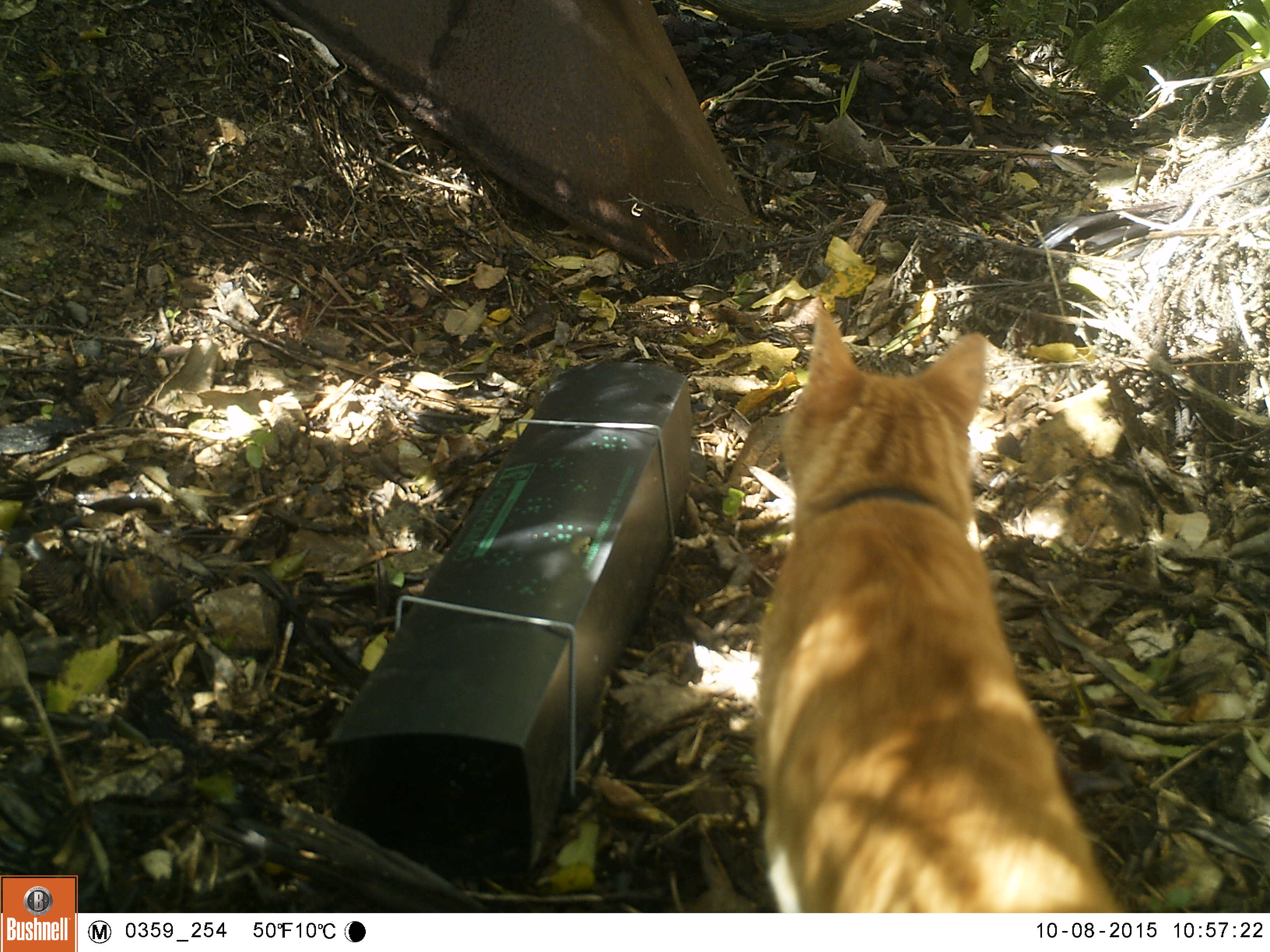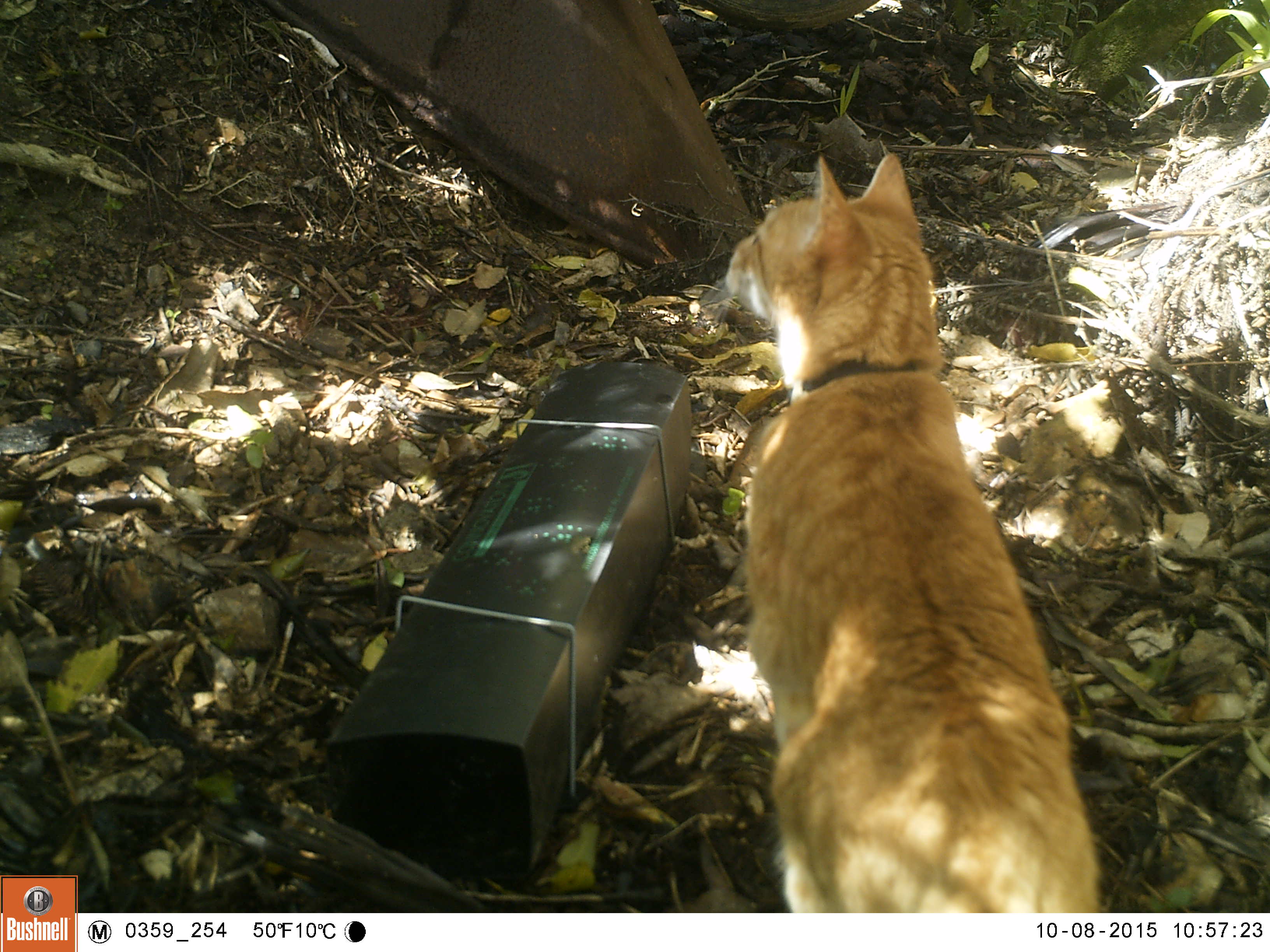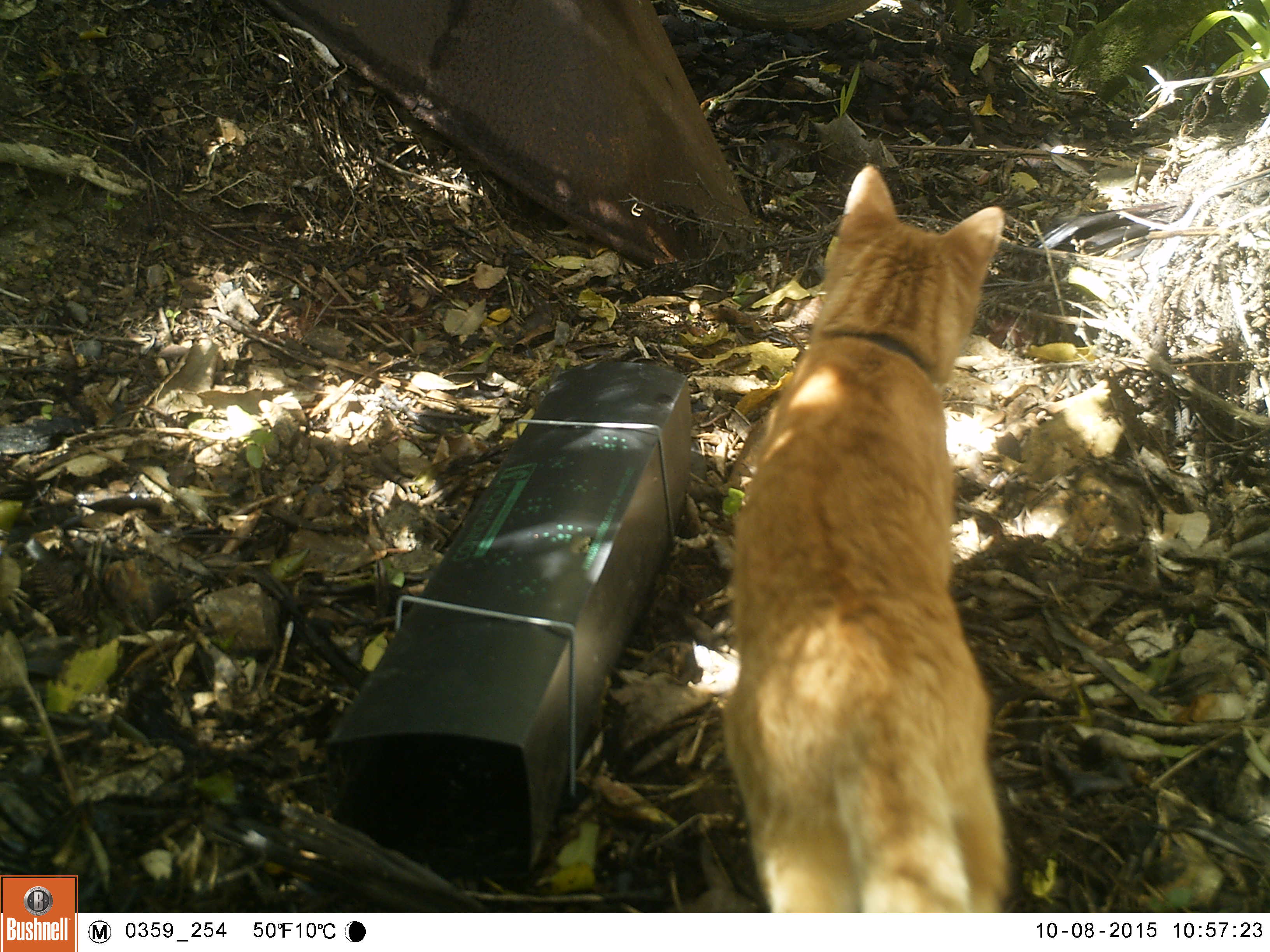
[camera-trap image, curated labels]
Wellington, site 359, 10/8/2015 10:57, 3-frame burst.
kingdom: Animalia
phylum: Chordata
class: Mammalia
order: Carnivora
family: Felidae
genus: Felis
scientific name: Felis catus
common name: cat